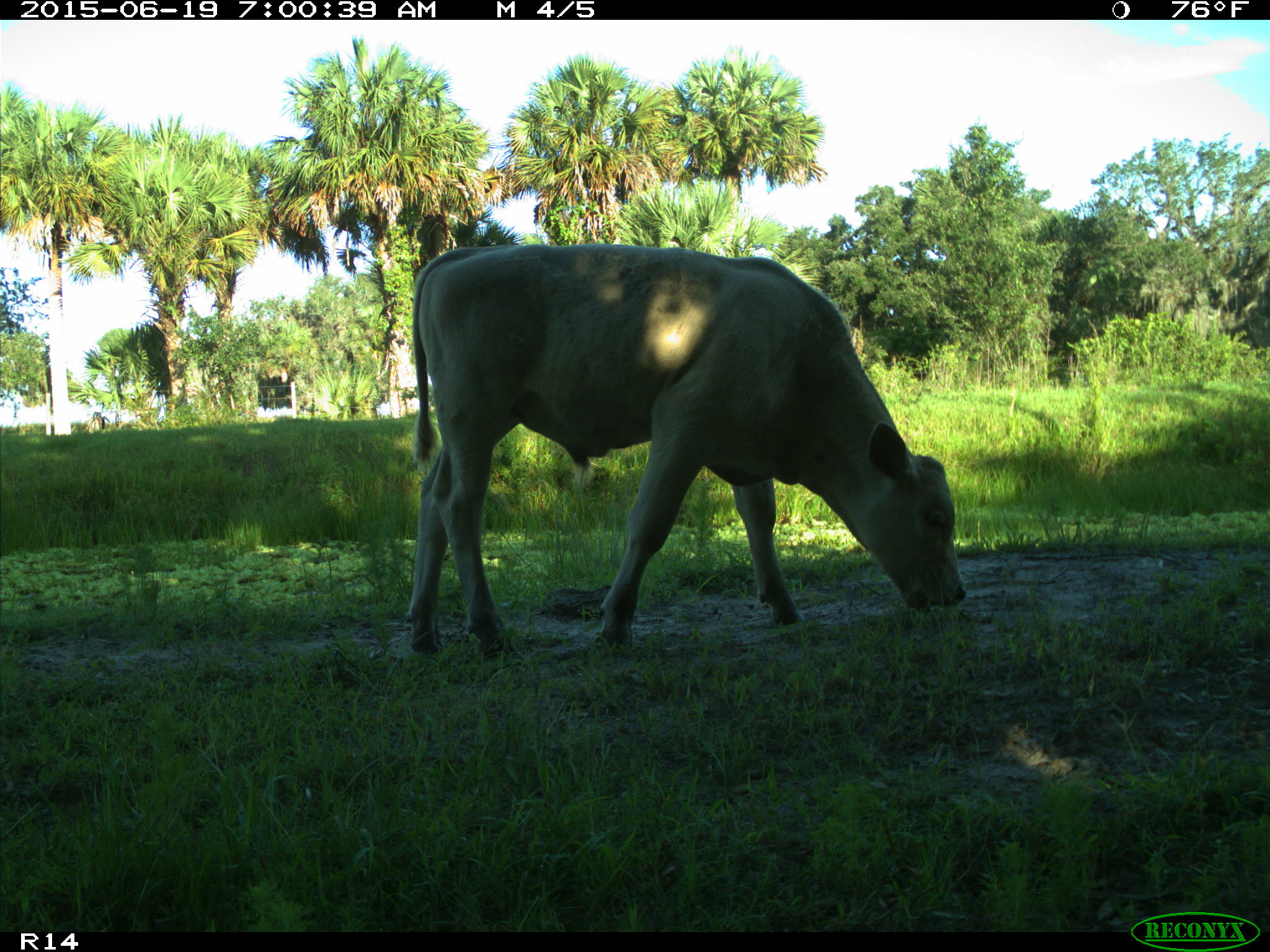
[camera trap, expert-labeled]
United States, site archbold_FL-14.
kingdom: Animalia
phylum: Chordata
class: Mammalia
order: Artiodactyla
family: Bovidae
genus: Bos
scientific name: Bos taurus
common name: domestic cow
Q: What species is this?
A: Bos taurus (domestic cow).